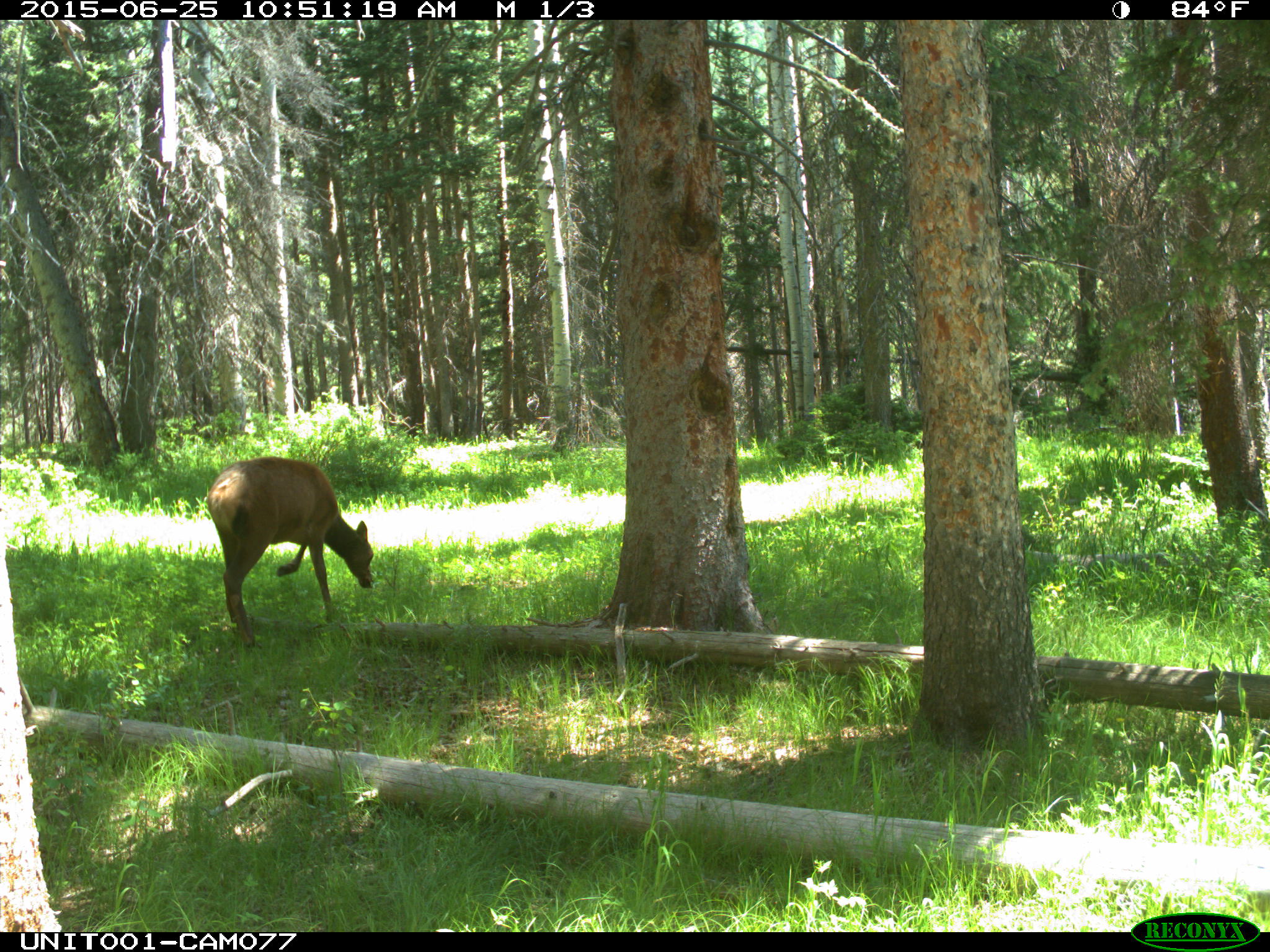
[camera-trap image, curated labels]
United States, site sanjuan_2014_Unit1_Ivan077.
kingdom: Animalia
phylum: Chordata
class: Mammalia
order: Artiodactyla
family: Cervidae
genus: Cervus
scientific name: Cervus elaphus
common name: red deer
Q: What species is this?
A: Cervus elaphus (red deer).